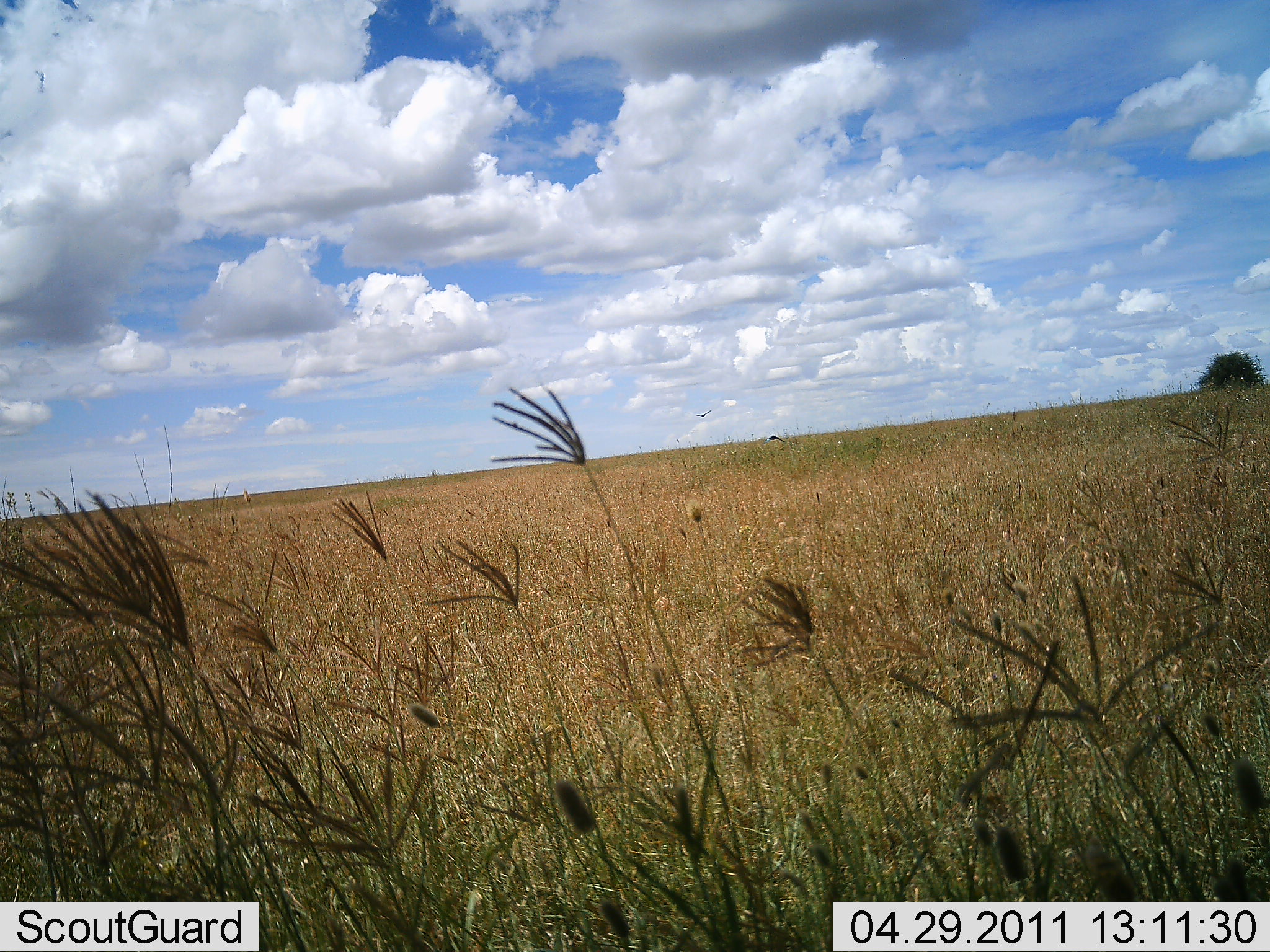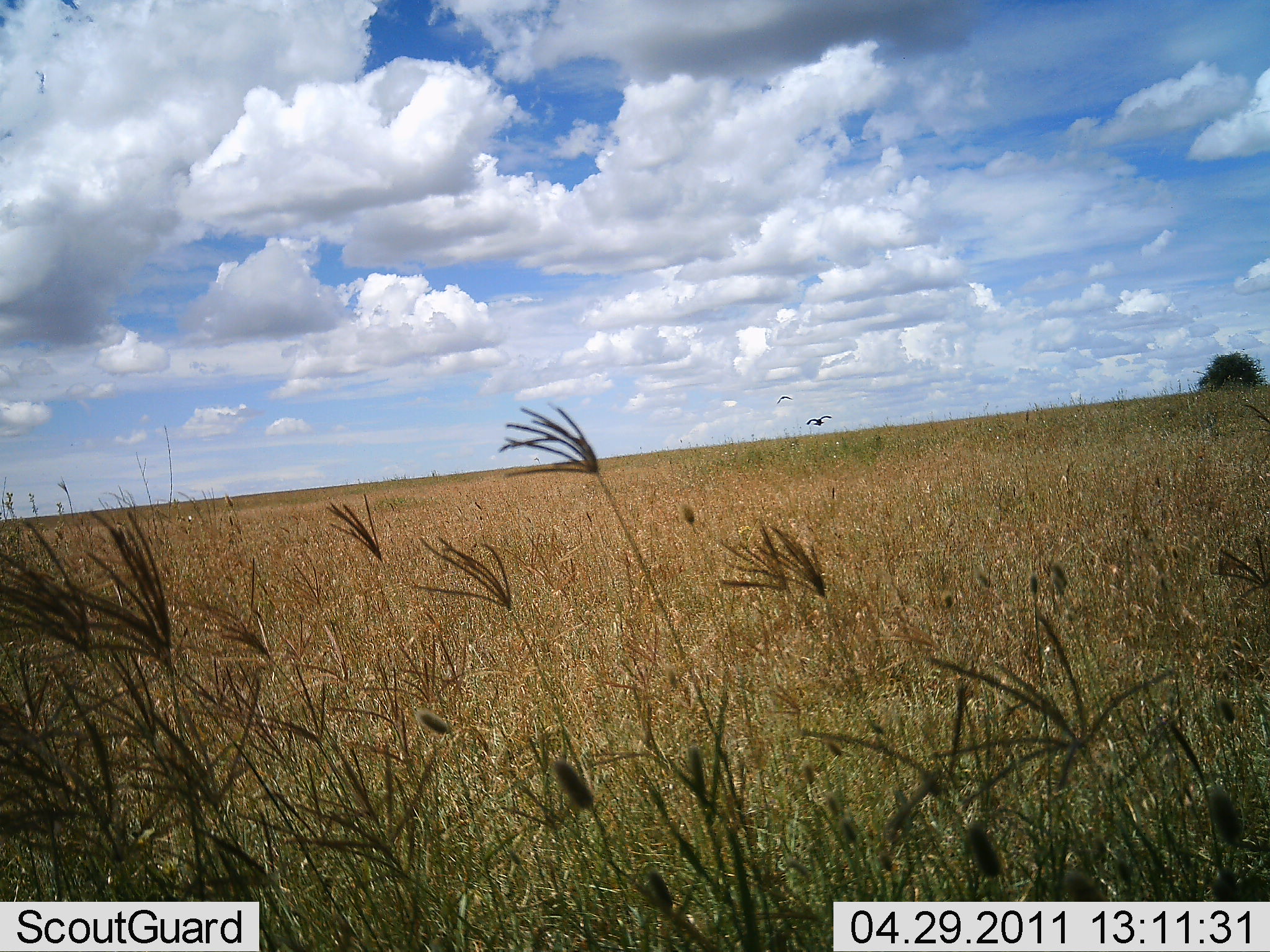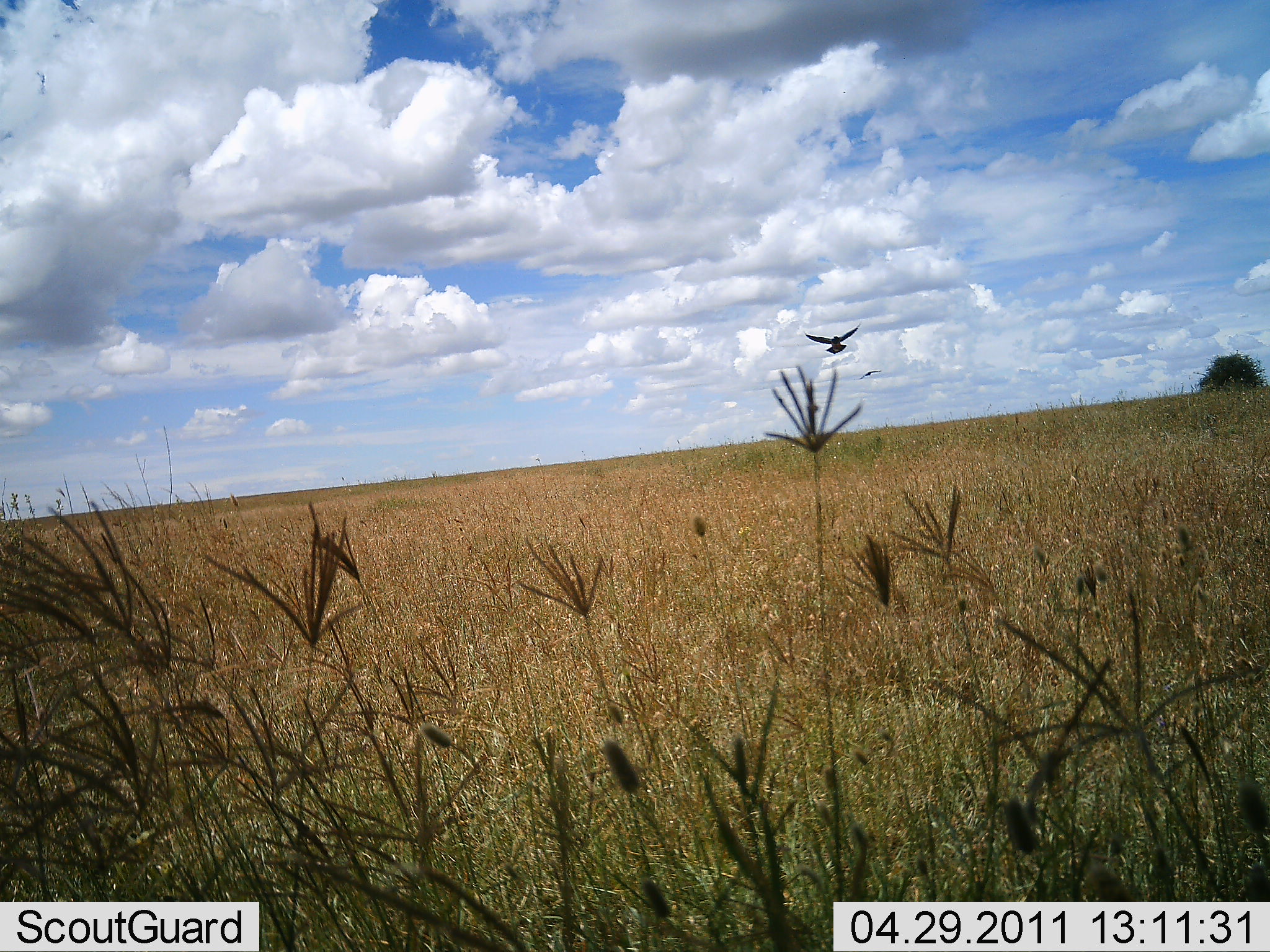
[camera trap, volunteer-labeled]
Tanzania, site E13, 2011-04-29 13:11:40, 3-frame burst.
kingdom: Animalia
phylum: Chordata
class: Aves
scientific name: Aves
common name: bird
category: otherbird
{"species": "otherbird (bird) (Aves)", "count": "2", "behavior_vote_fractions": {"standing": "0%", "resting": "0%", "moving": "100%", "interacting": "0%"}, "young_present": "0%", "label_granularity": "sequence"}